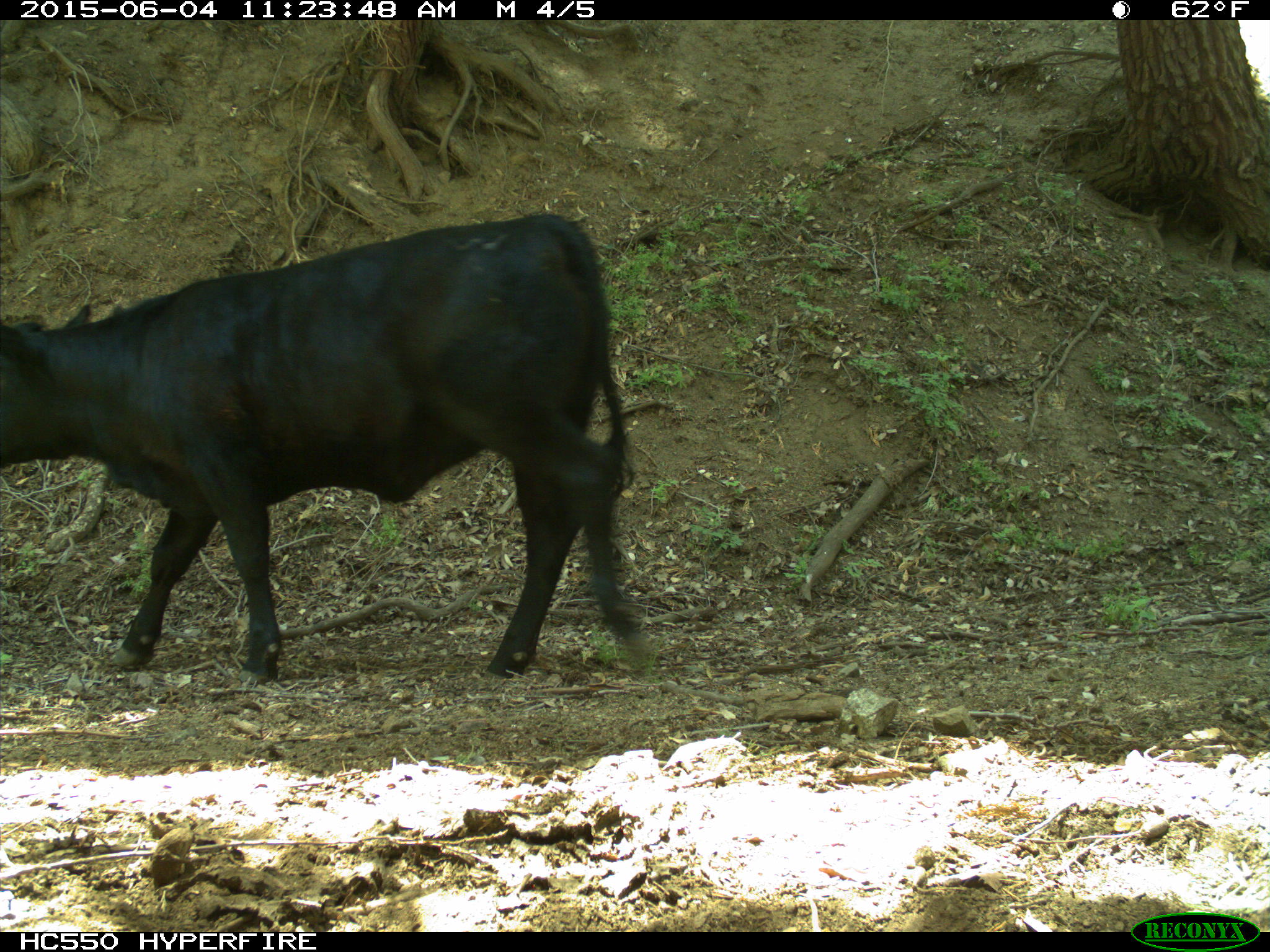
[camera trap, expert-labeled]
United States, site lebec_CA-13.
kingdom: Animalia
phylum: Chordata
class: Mammalia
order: Artiodactyla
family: Bovidae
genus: Bos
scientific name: Bos taurus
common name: domestic cow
Bos taurus (domestic cow).